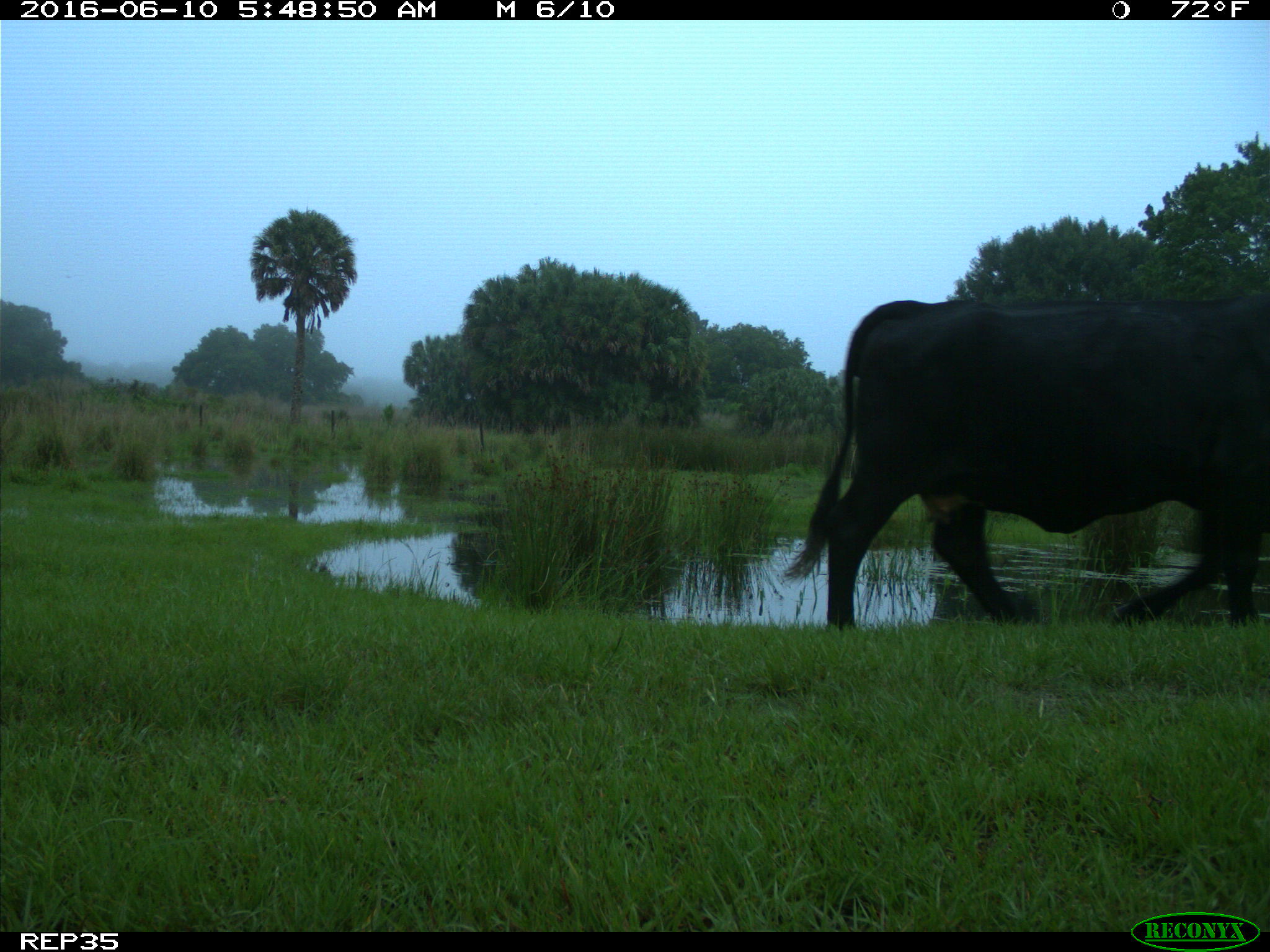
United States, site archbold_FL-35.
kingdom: Animalia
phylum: Chordata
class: Mammalia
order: Artiodactyla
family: Bovidae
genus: Bos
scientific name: Bos taurus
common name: domestic cow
Bos taurus (domestic cow).